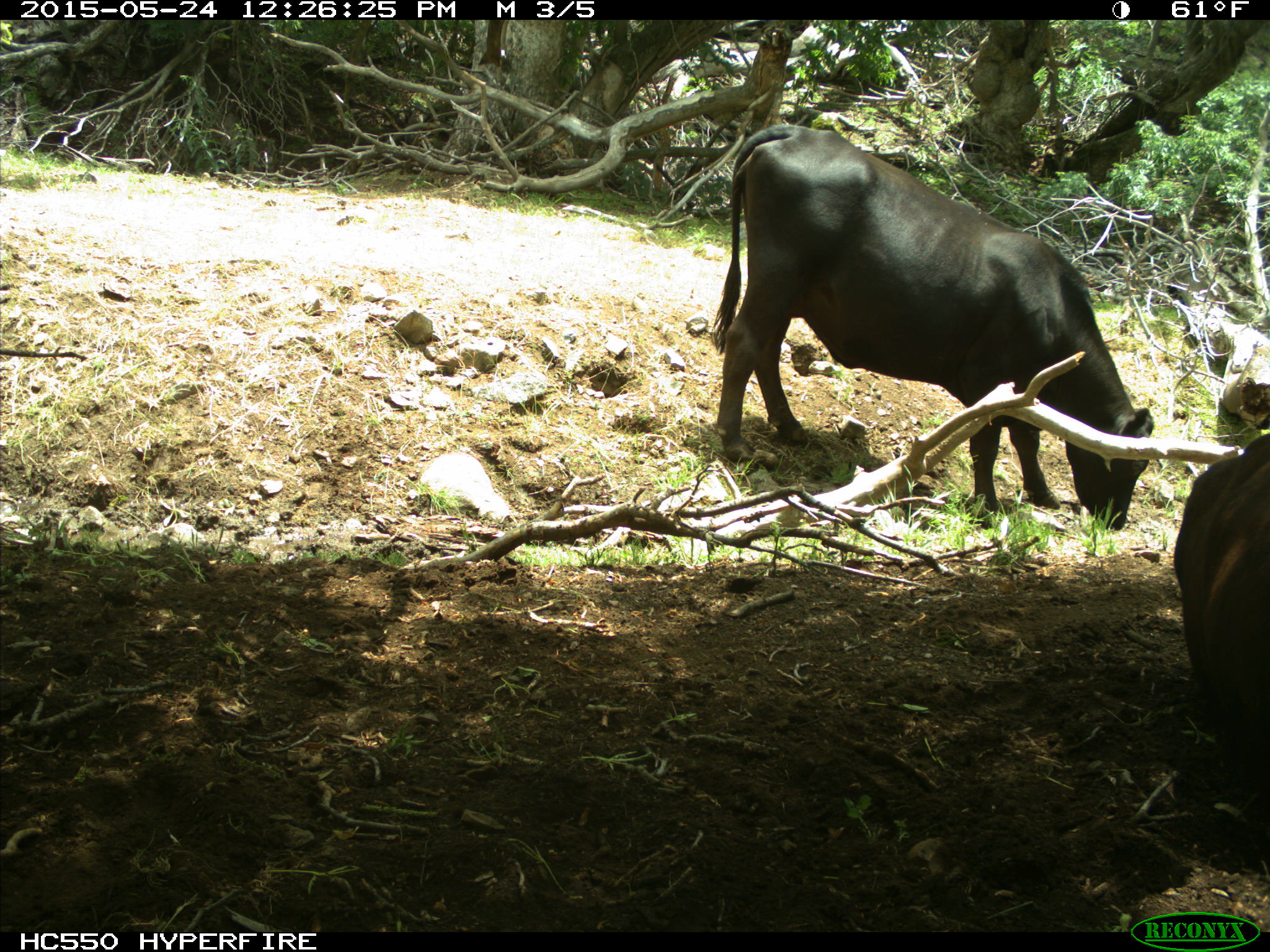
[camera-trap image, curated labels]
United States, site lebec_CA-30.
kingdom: Animalia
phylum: Chordata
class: Mammalia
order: Artiodactyla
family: Bovidae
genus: Bos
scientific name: Bos taurus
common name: domestic cow